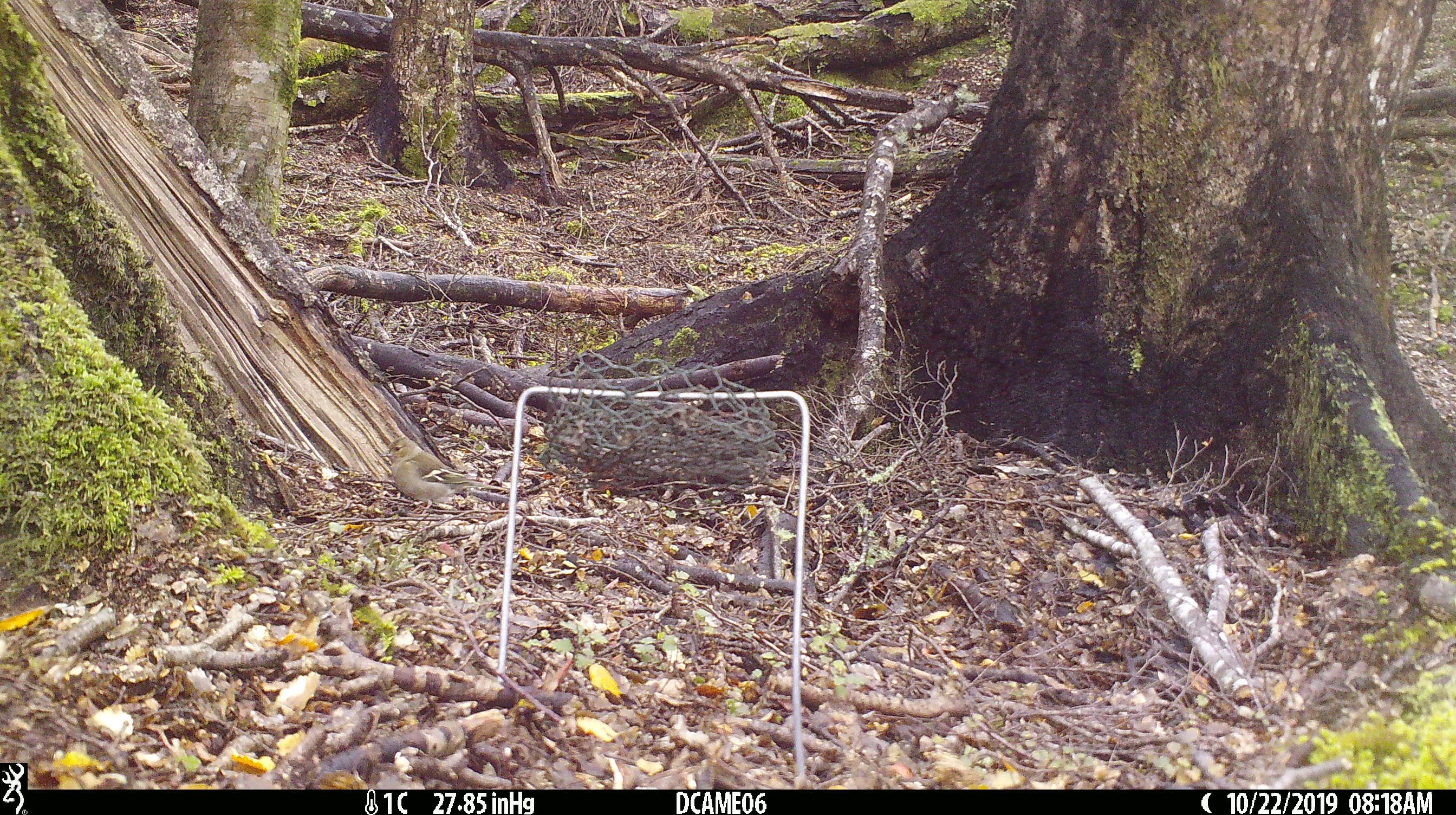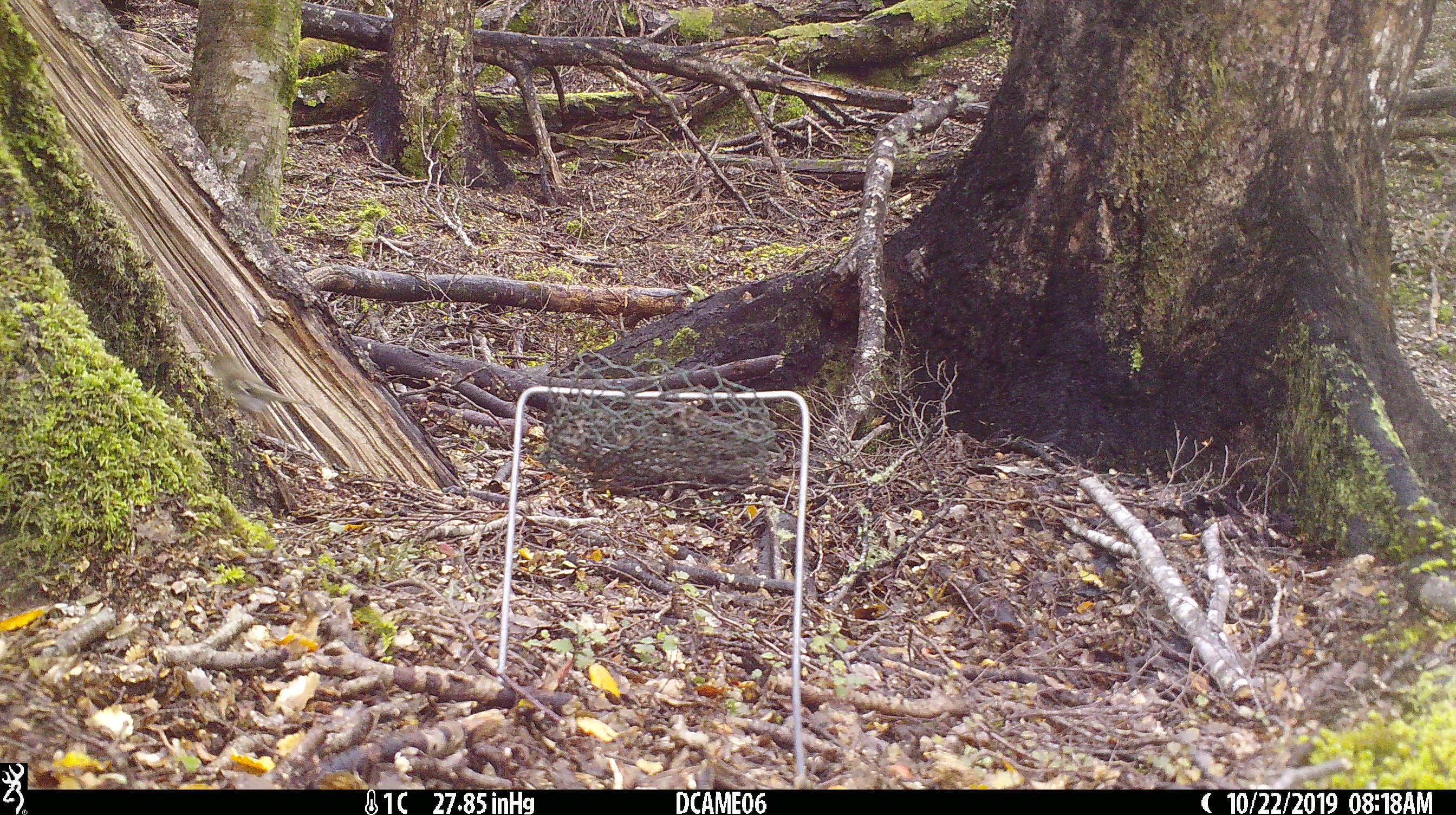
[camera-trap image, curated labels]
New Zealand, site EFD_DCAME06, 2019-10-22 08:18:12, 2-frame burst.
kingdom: Animalia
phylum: Chordata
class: Aves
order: Passeriformes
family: Fringillidae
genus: Fringilla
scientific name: Fringilla coelebs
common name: common chaffinch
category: chaffinch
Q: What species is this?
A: Chaffinch (common chaffinch) (Fringilla coelebs).